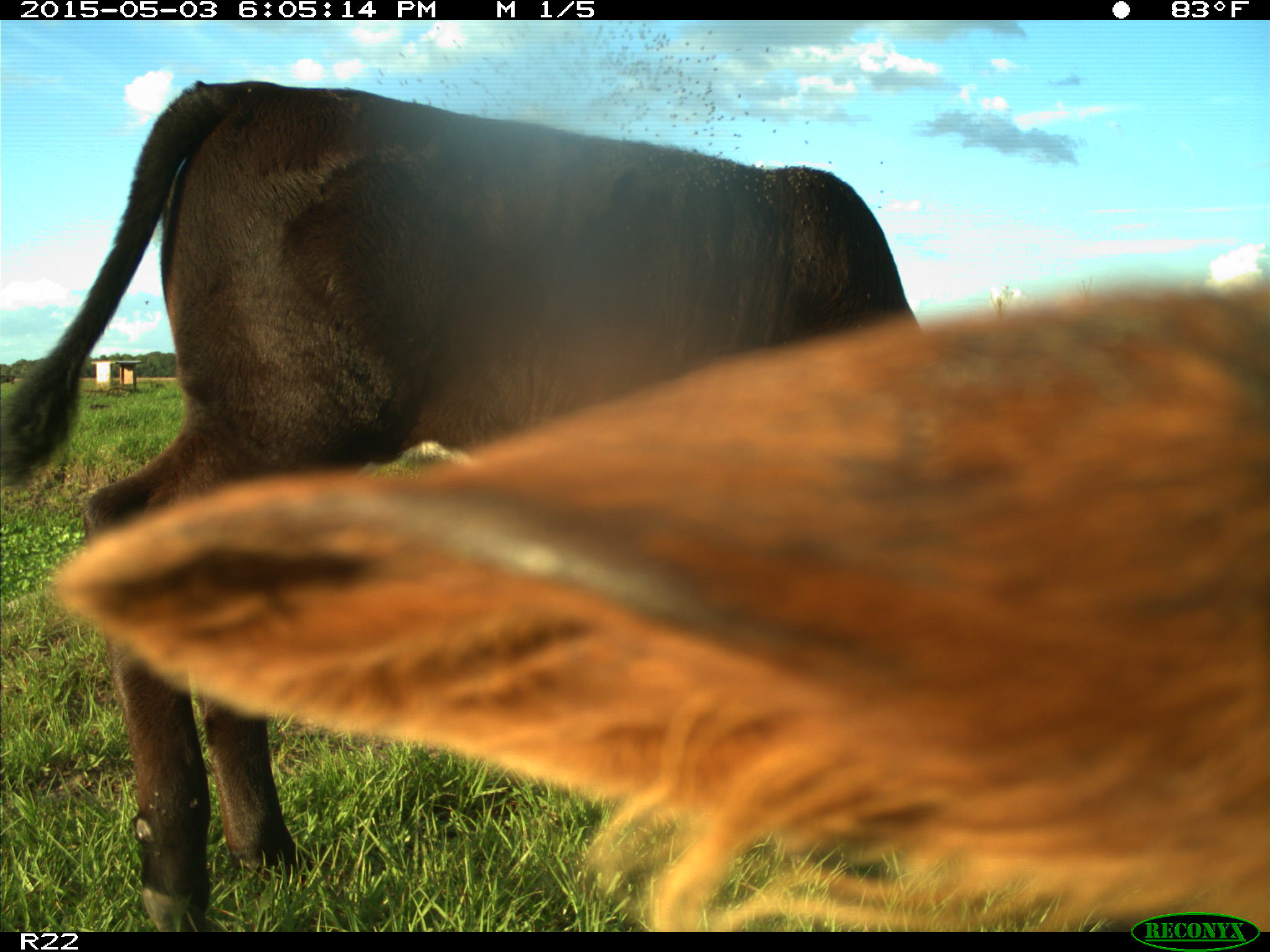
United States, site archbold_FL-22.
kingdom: Animalia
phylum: Chordata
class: Mammalia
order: Artiodactyla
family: Bovidae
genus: Bos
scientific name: Bos taurus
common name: domestic cow